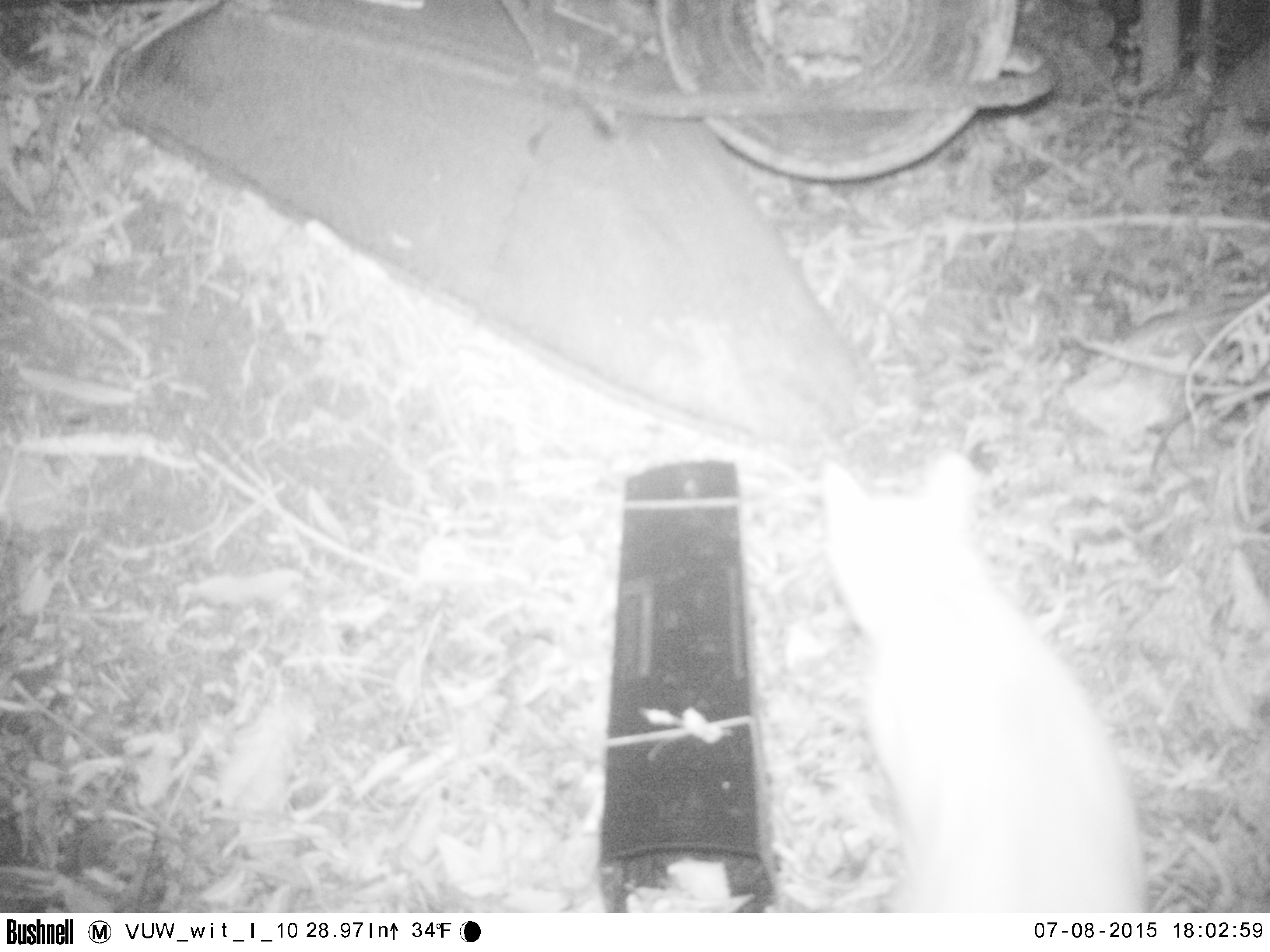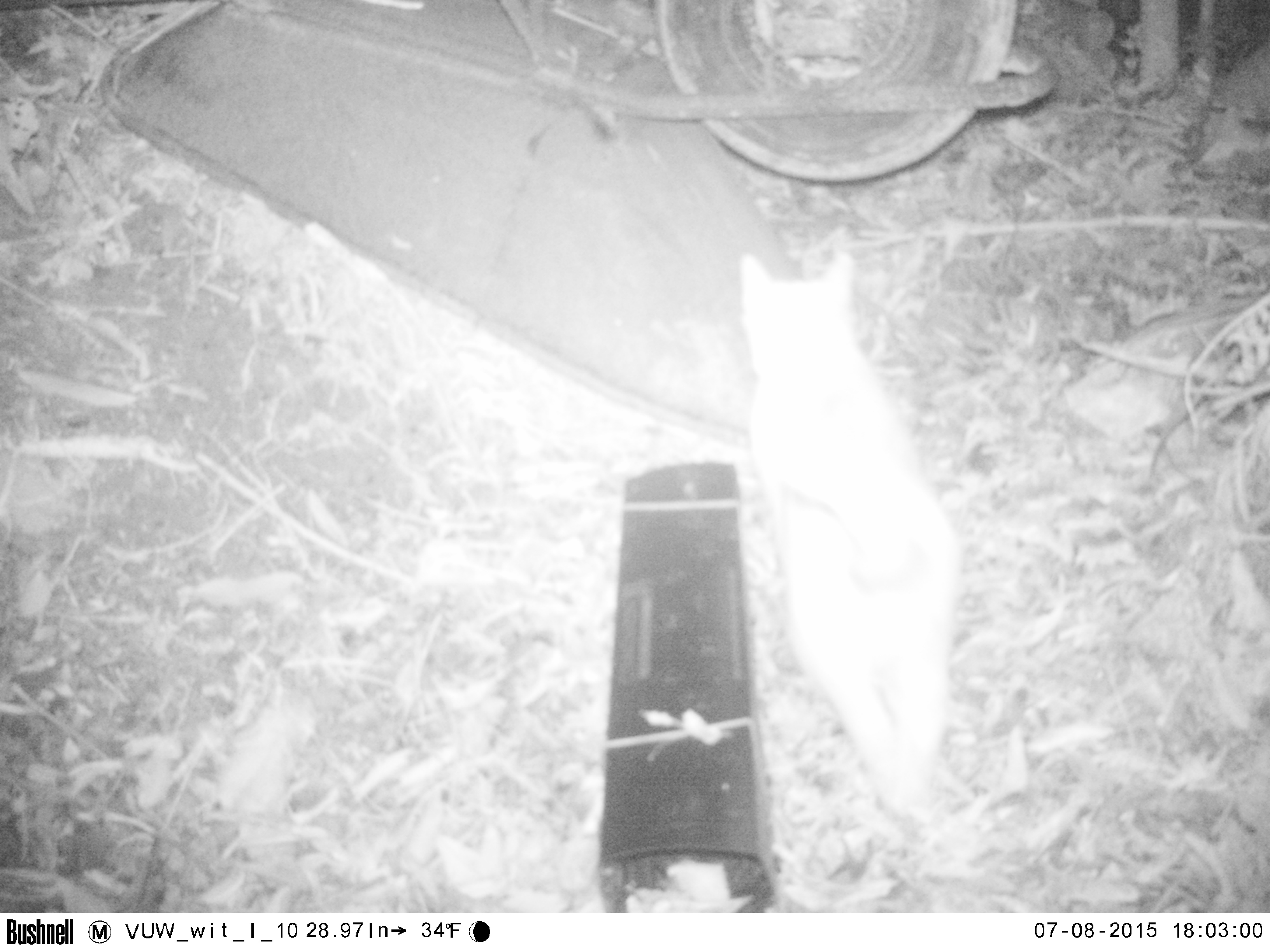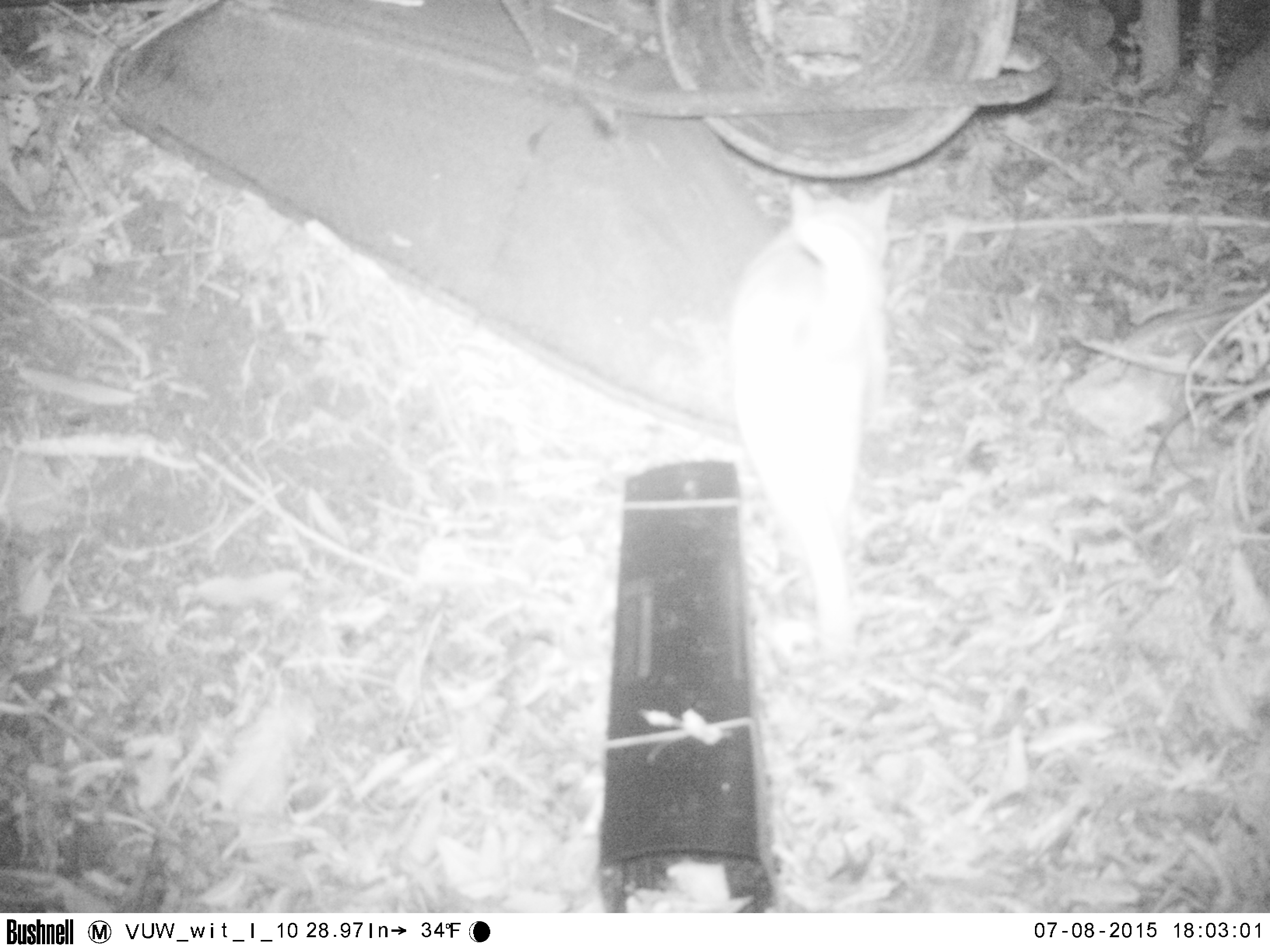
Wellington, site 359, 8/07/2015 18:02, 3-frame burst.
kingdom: Animalia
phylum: Chordata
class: Mammalia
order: Carnivora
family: Felidae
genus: Felis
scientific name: Felis catus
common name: cat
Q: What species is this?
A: Cat (Felis catus).